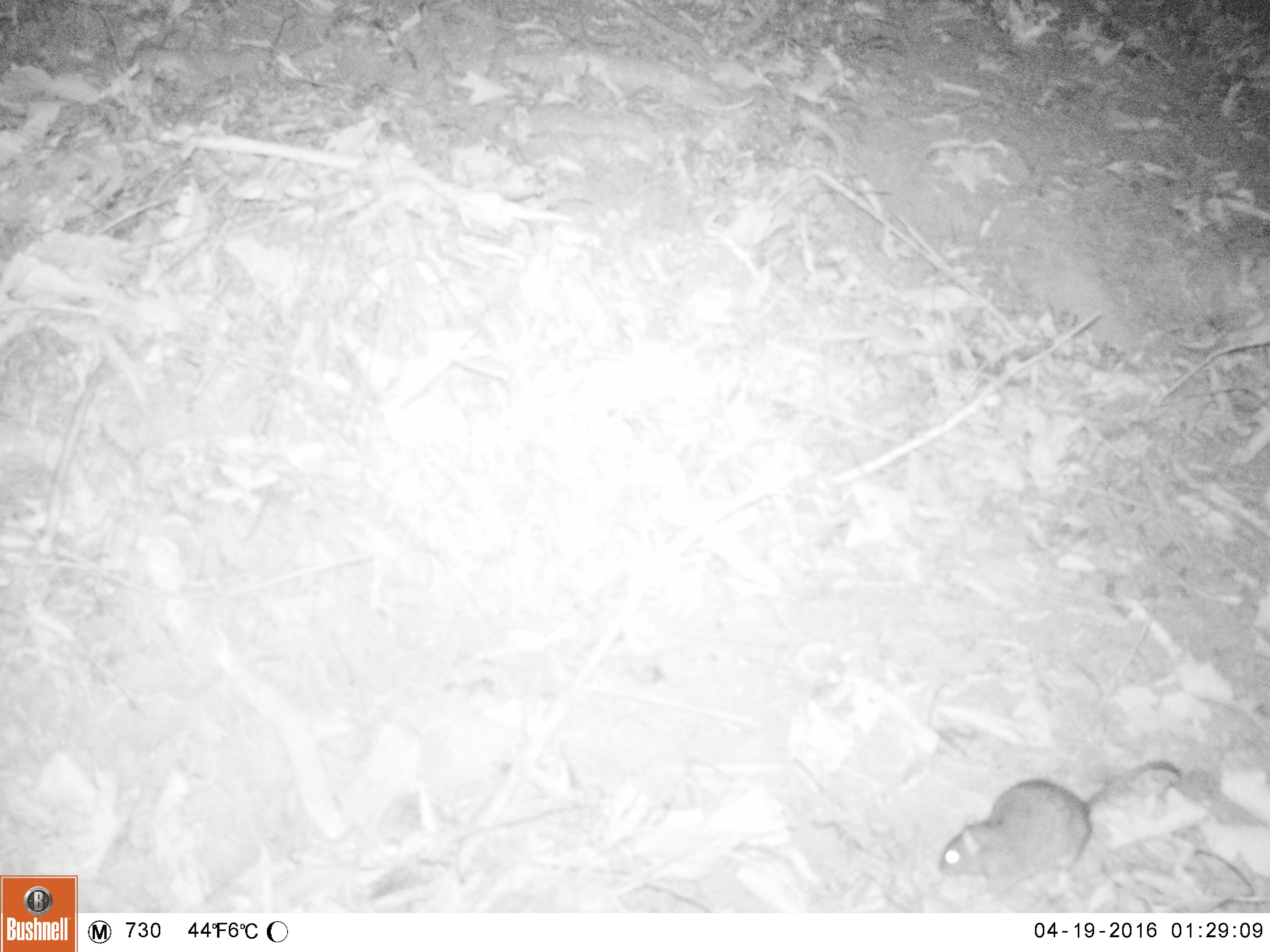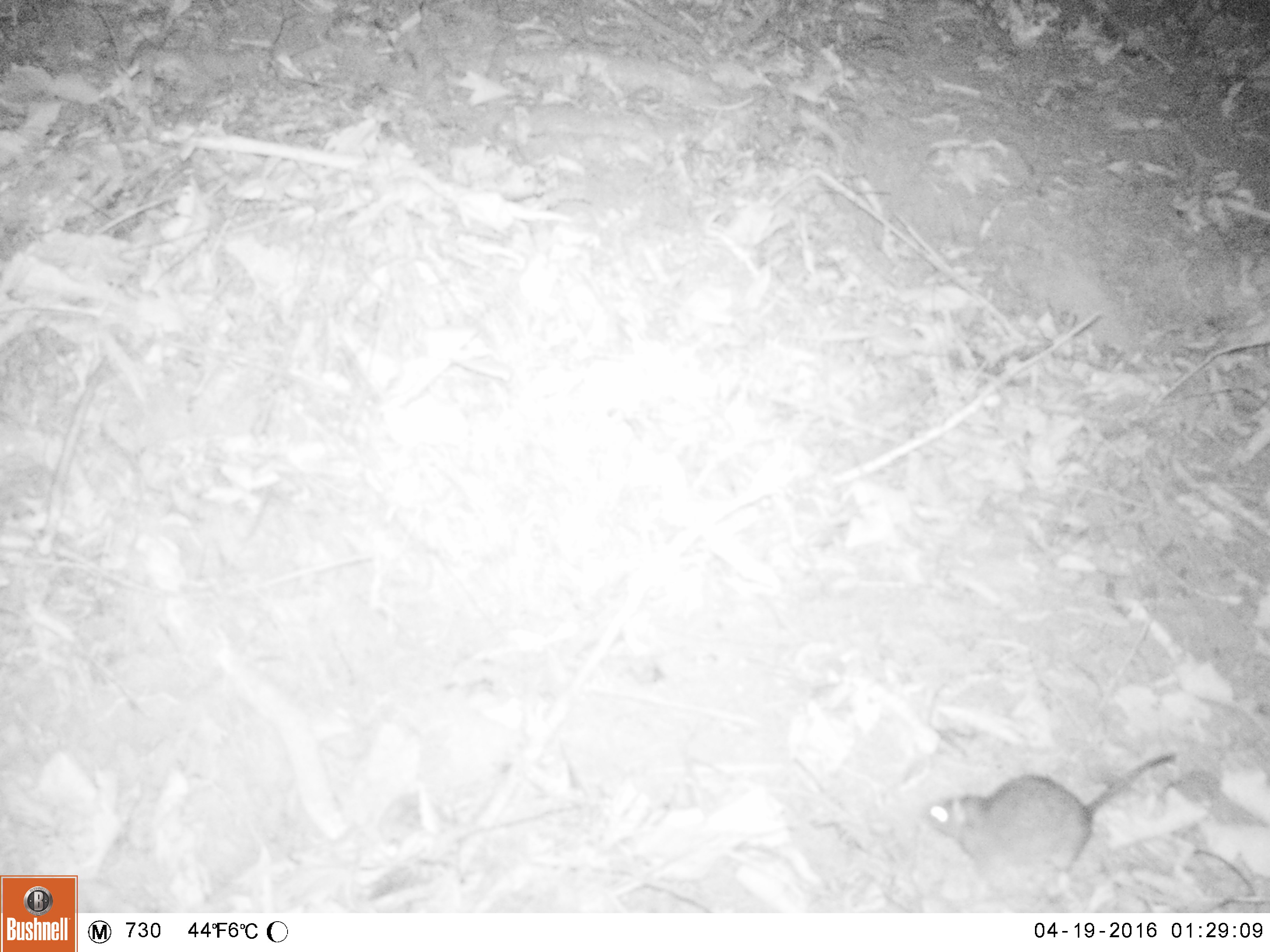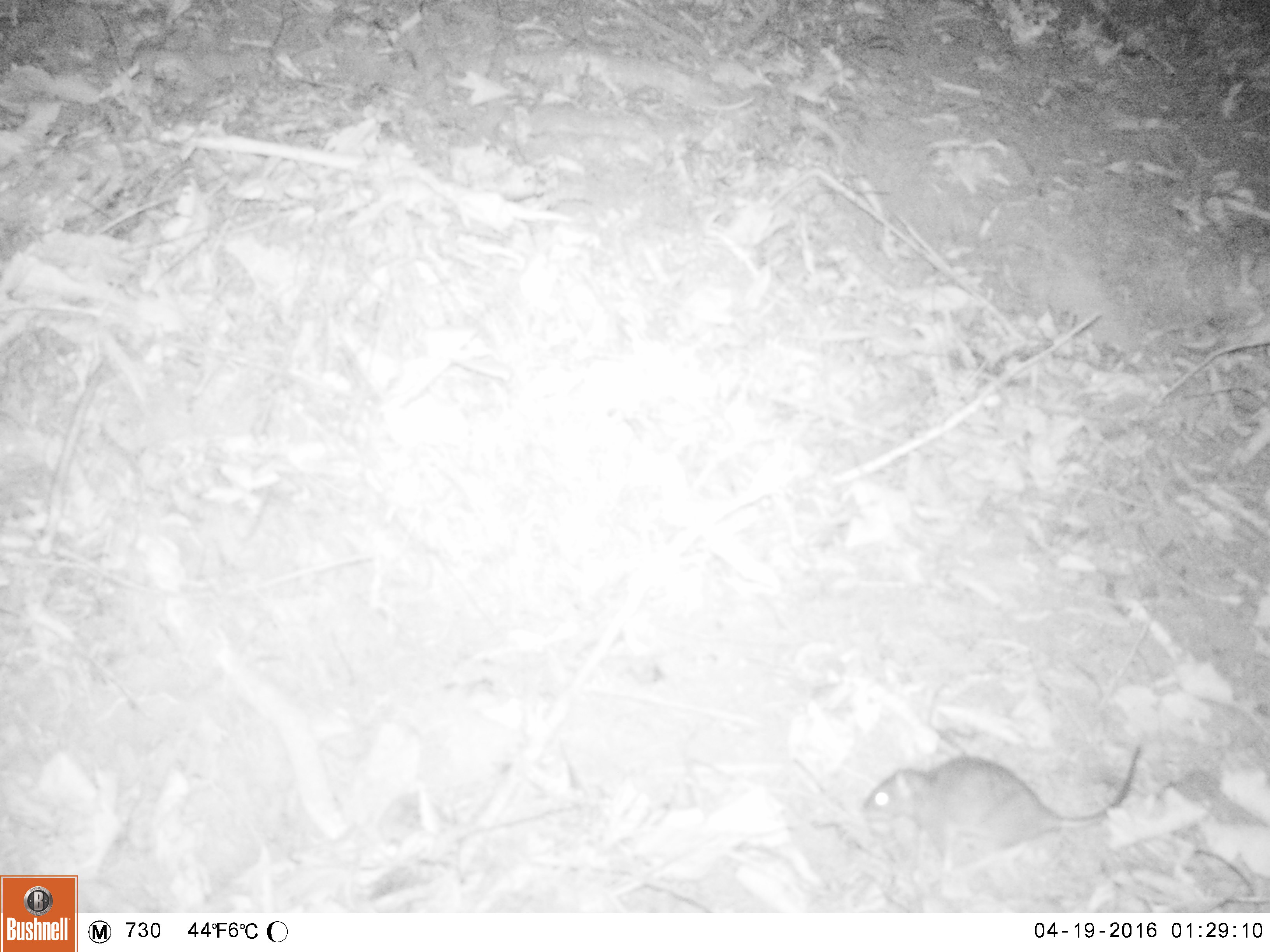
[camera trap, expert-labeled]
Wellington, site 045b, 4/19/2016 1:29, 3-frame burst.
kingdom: Animalia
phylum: Chordata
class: Mammalia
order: Rodentia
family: Muridae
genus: Rattus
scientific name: Rattus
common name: rat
Rat (Rattus).